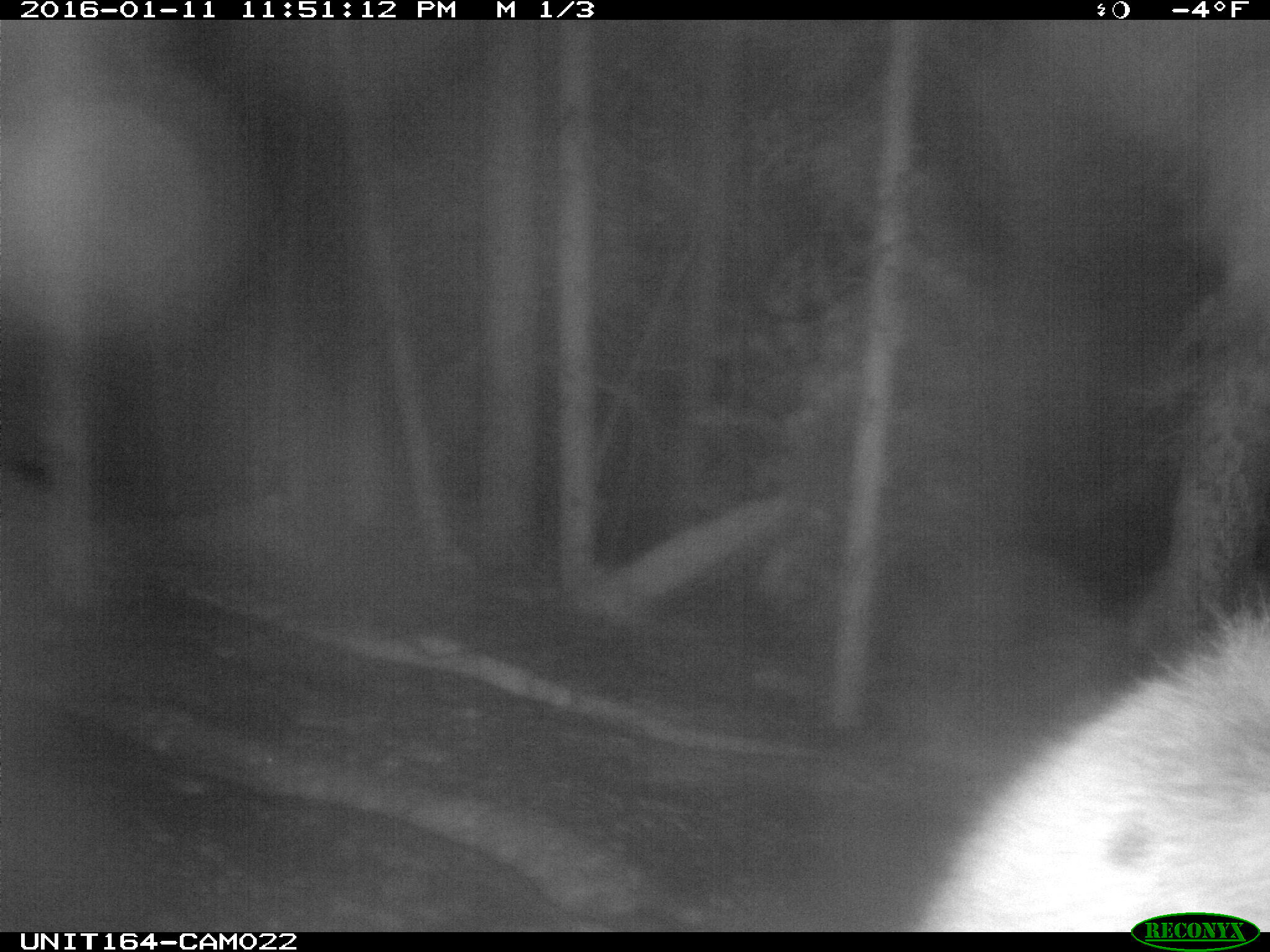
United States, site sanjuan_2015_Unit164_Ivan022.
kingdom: Animalia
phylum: Chordata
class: Mammalia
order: Artiodactyla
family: Cervidae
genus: Cervus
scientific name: Cervus elaphus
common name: red deer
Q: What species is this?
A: Cervus elaphus (red deer).